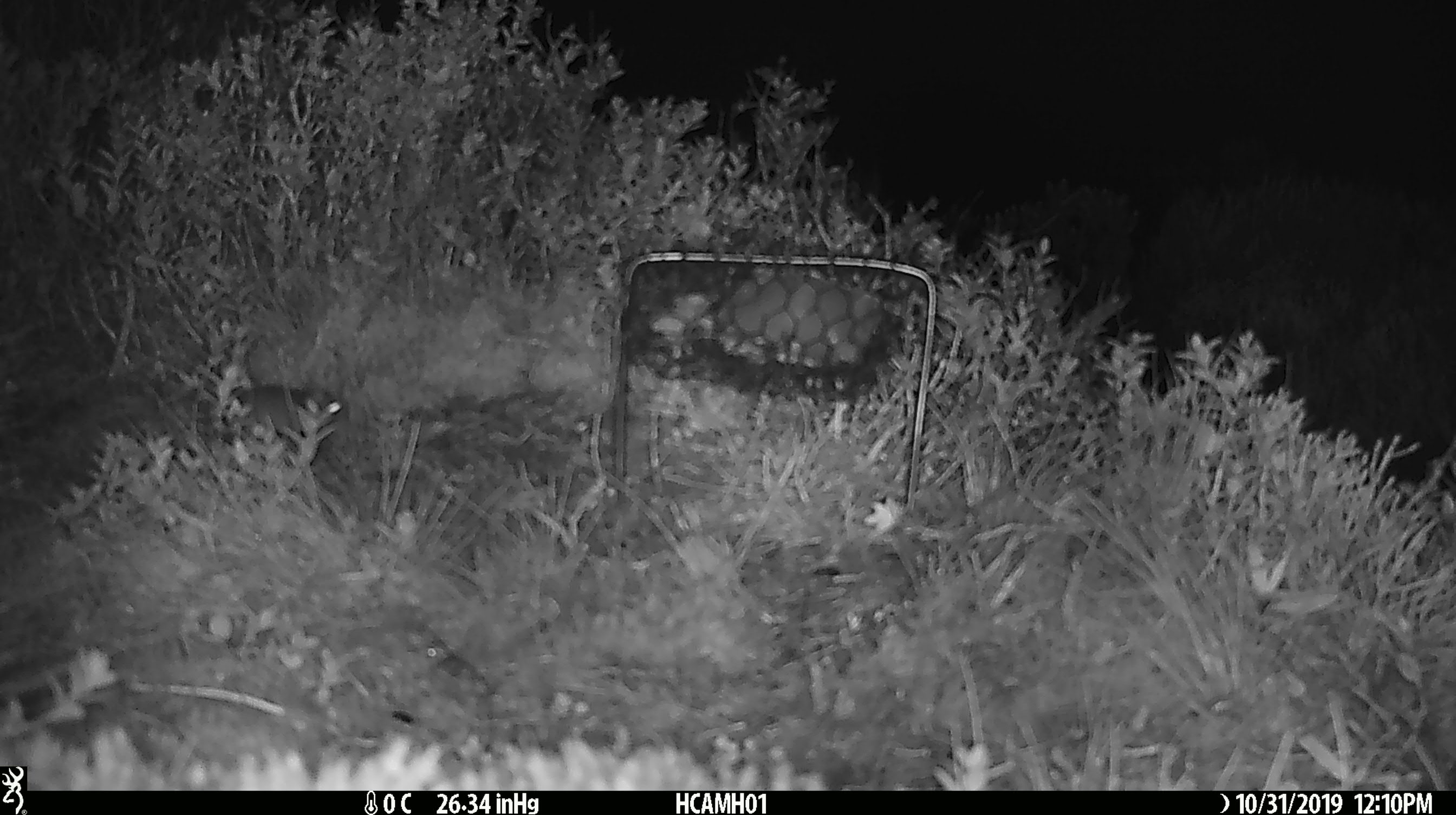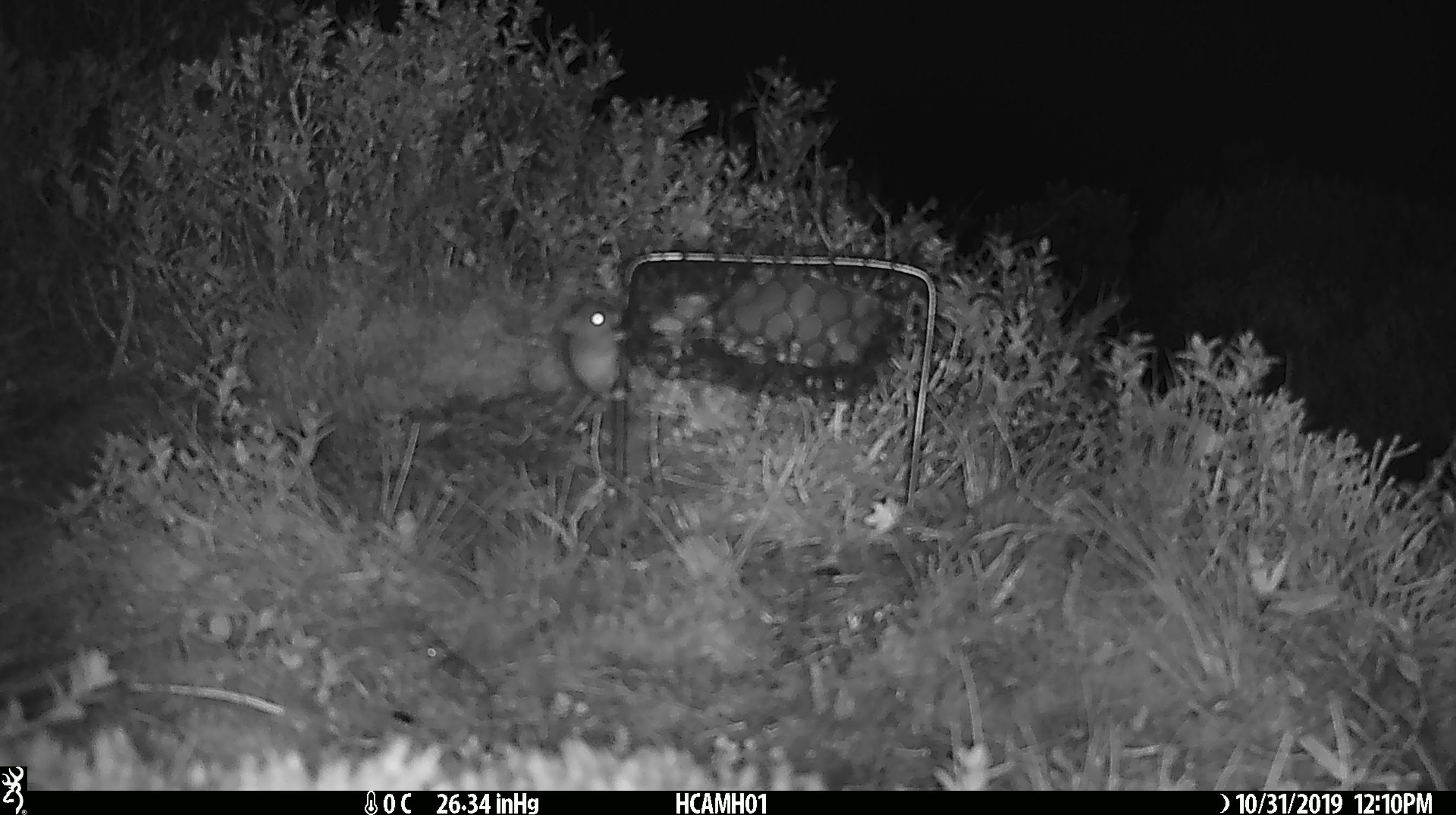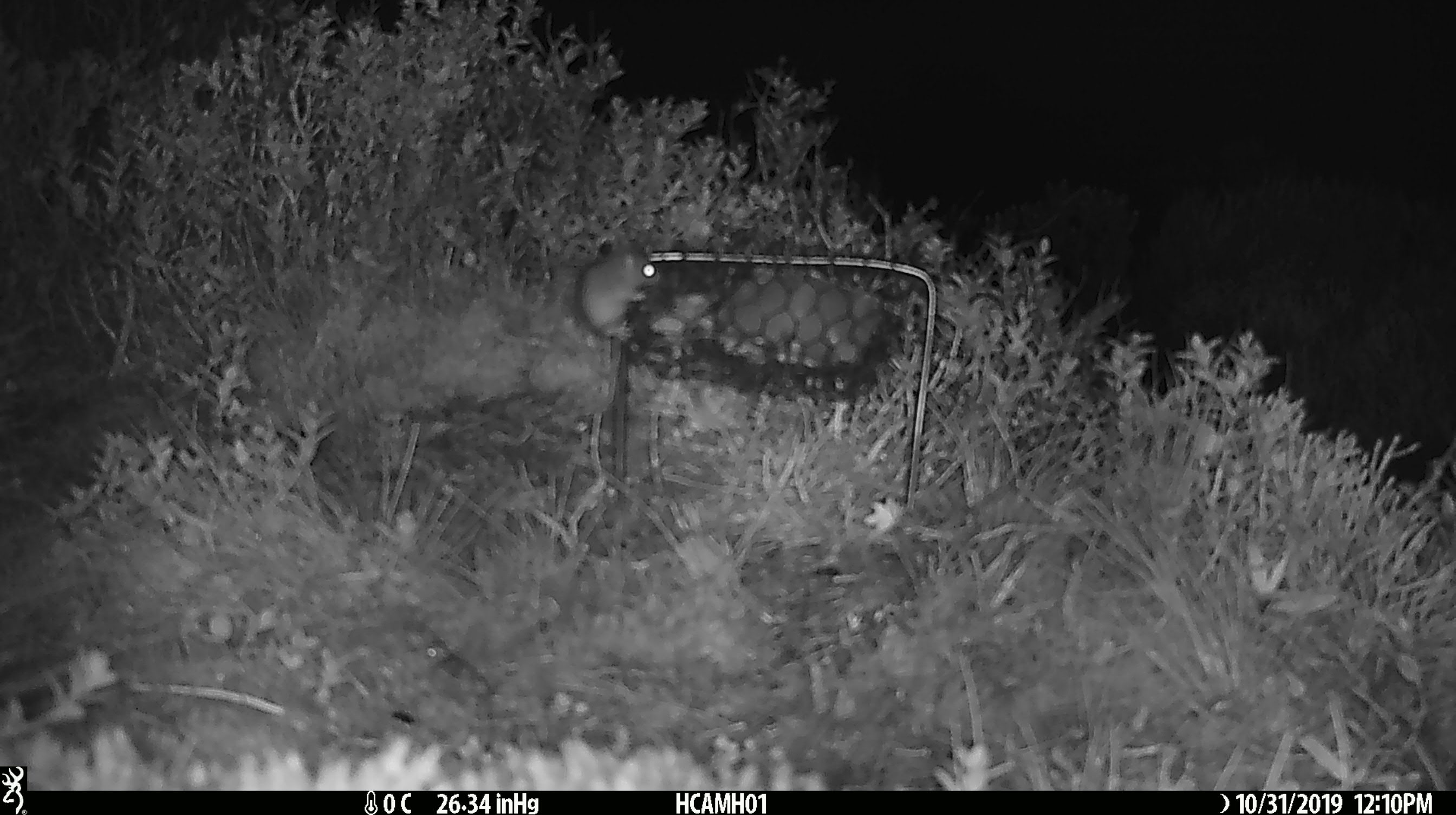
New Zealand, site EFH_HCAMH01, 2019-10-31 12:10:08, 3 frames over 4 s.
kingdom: Animalia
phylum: Chordata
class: Mammalia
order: Rodentia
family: Muridae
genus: Mus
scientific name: Mus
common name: mouse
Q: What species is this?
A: Mouse (Mus).